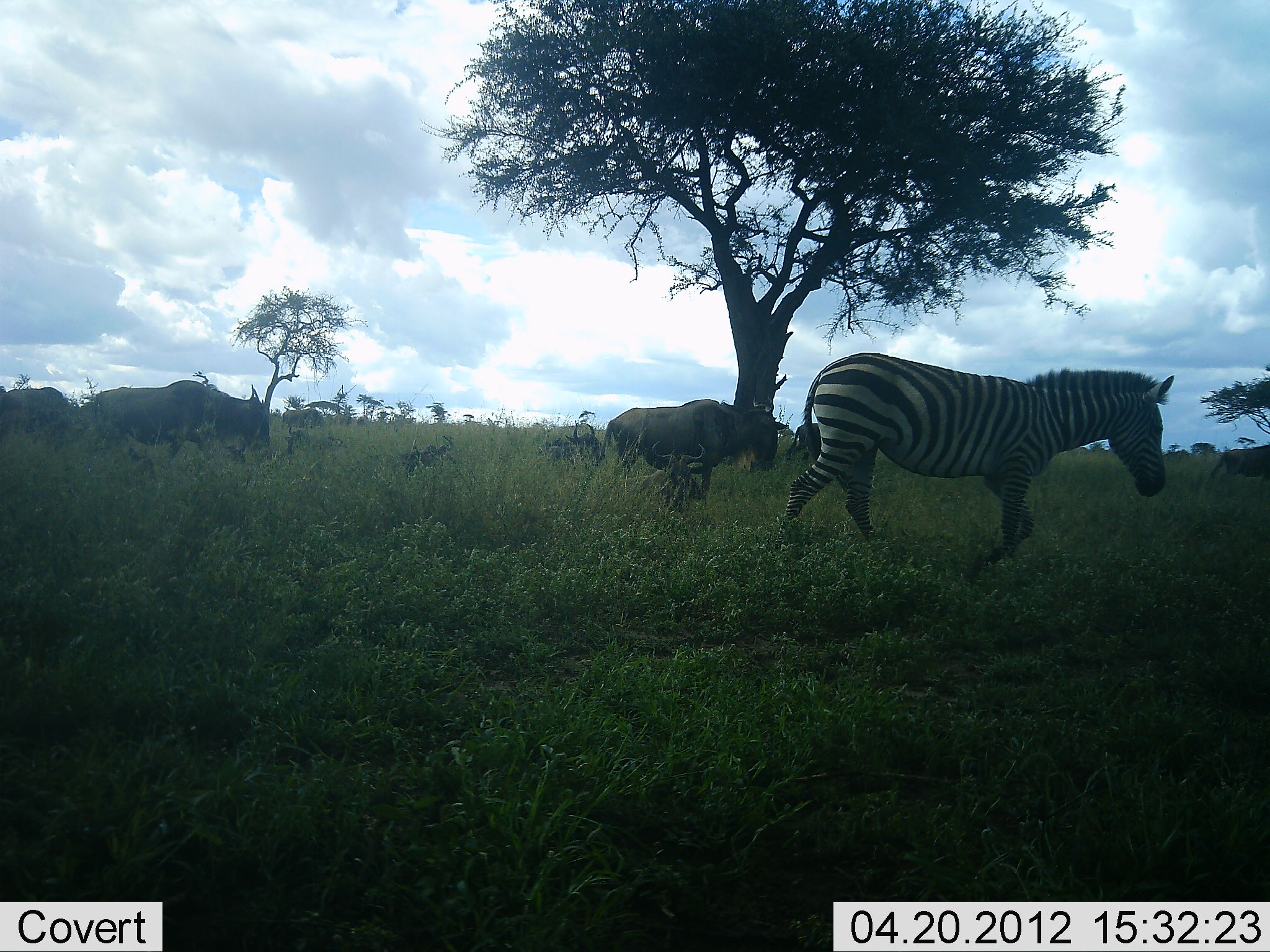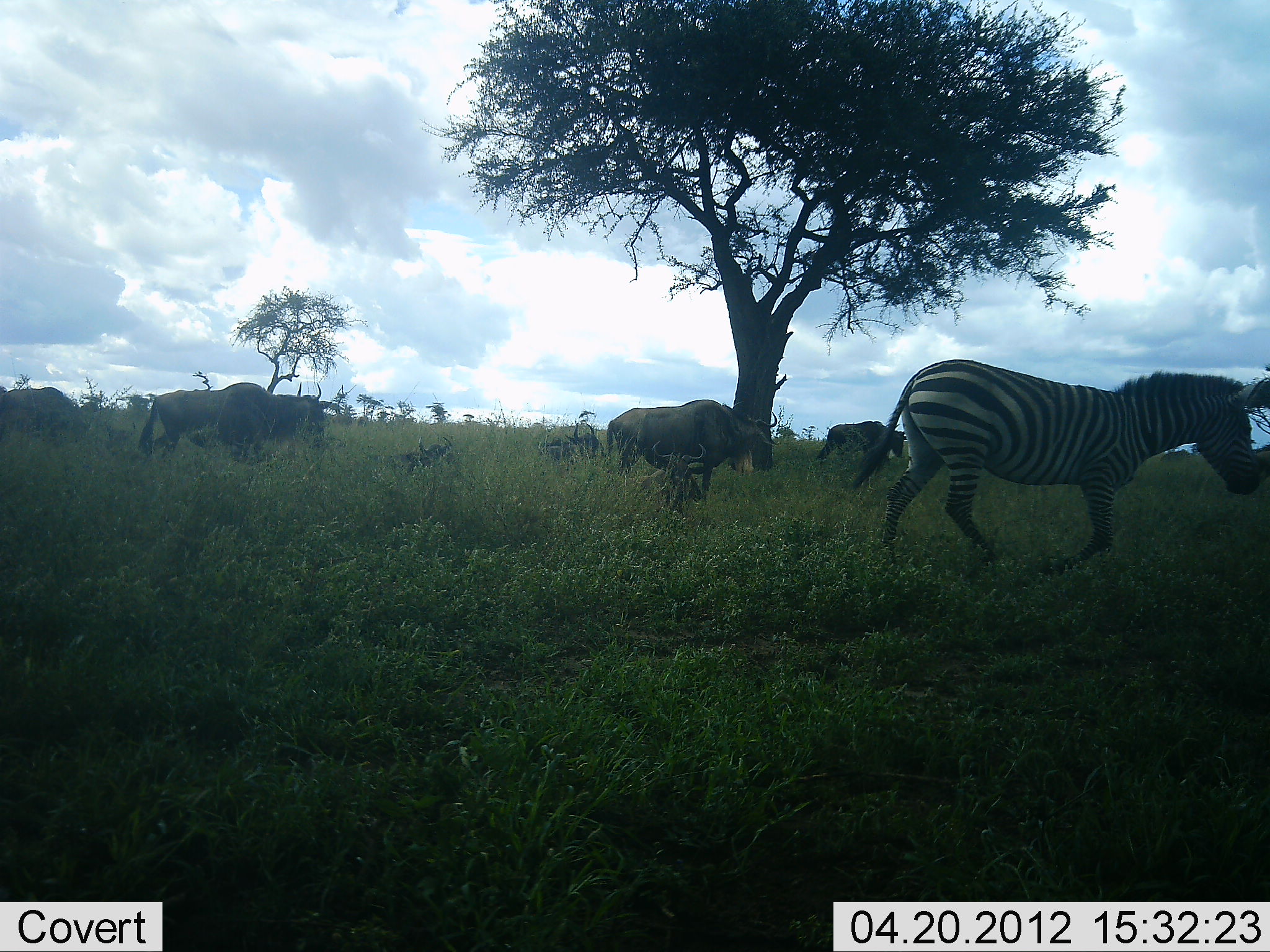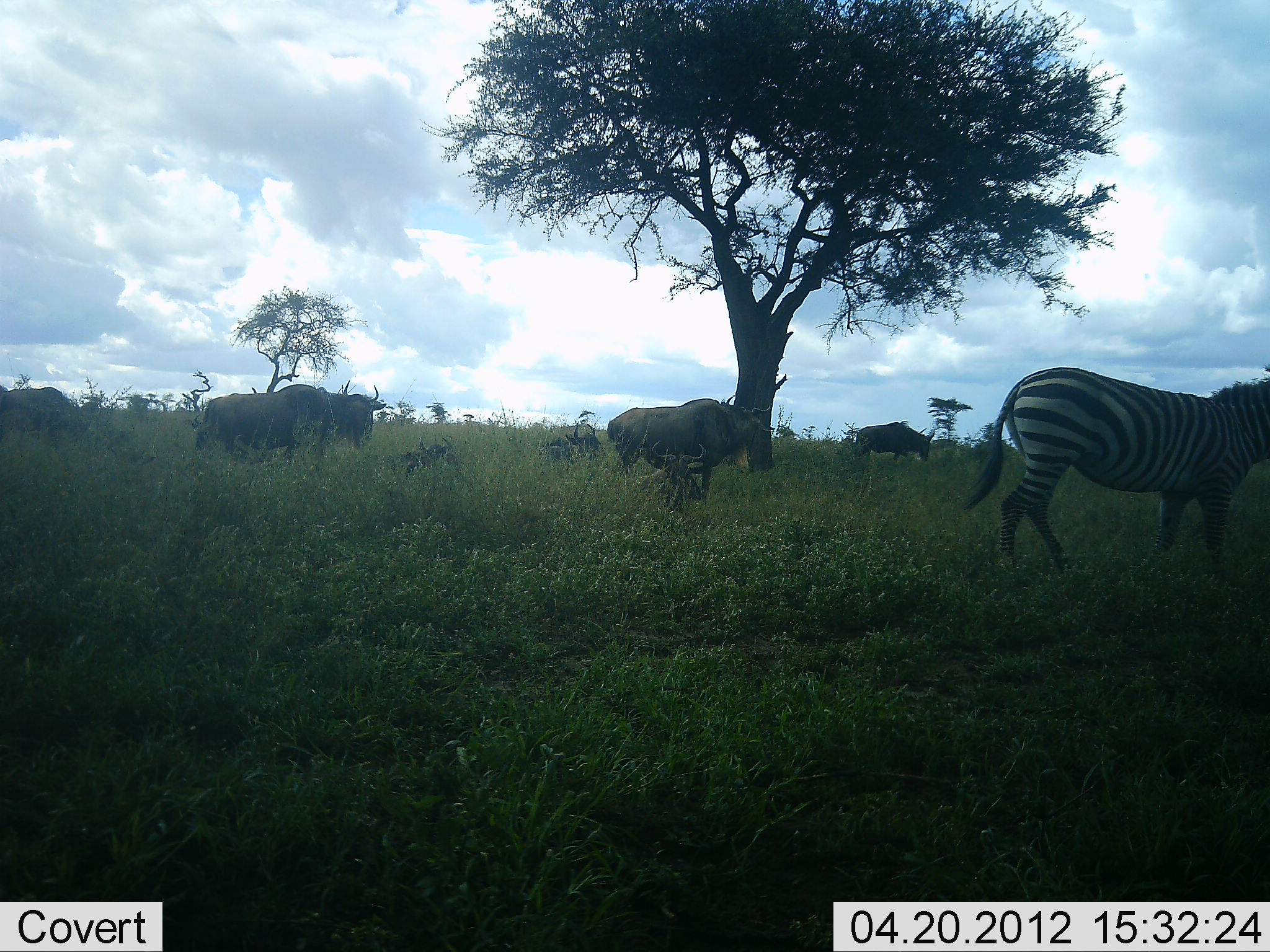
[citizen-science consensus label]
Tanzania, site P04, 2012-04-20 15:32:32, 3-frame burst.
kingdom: Animalia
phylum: Chordata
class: Mammalia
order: Artiodactyla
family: Bovidae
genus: Connochaetes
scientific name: Connochaetes taurinus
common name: blue wildebeest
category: wildebeest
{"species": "wildebeest (blue wildebeest) (Connochaetes taurinus)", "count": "6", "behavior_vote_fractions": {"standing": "47%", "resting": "53%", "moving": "95%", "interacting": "0%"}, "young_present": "0%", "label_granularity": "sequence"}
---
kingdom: Animalia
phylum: Chordata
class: Mammalia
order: Perissodactyla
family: Equidae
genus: Equus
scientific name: Equus quagga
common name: plains zebra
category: zebra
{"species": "zebra (plains zebra) (Equus quagga)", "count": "1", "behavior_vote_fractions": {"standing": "11%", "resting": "0%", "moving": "100%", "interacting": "0%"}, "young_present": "0%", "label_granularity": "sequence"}